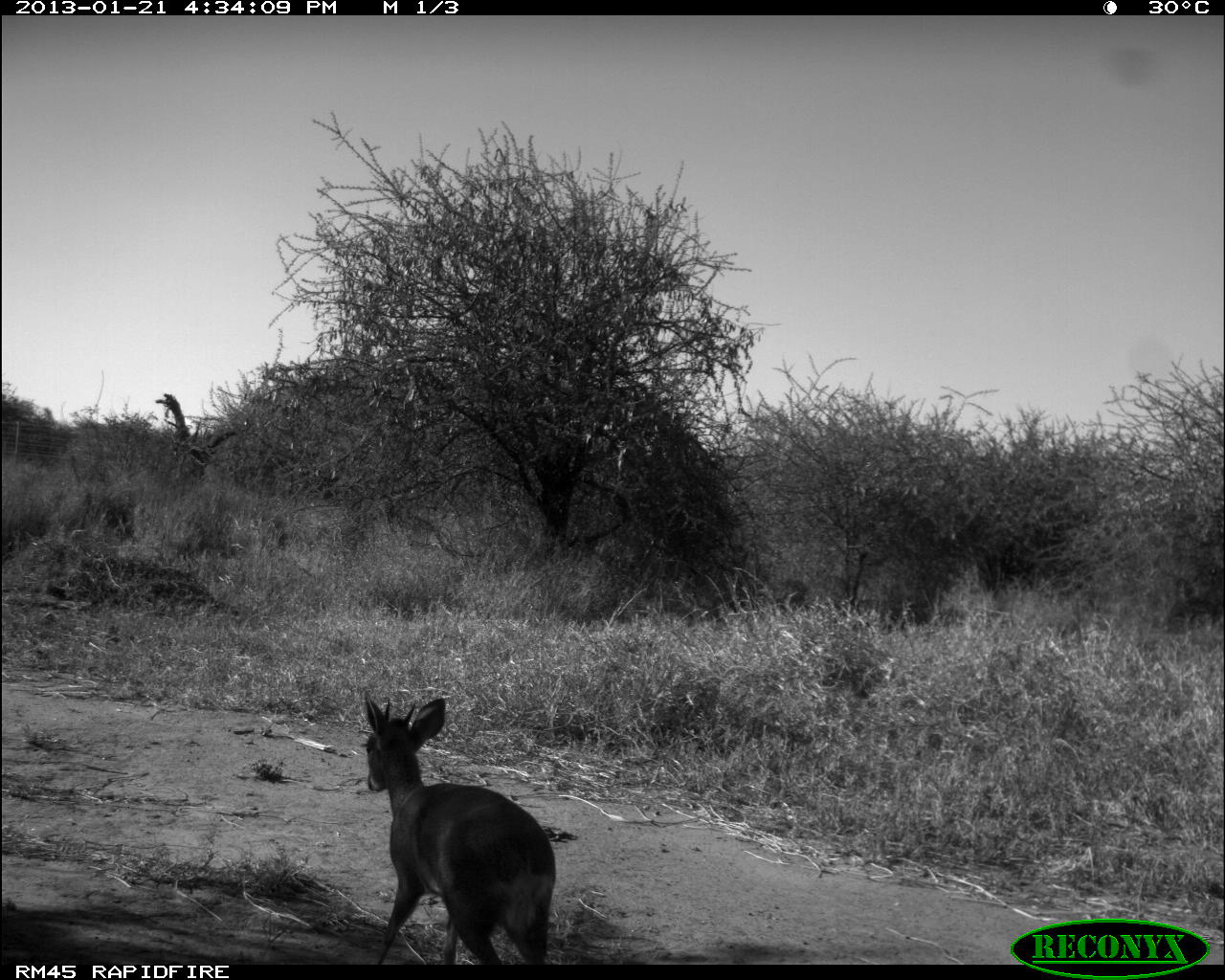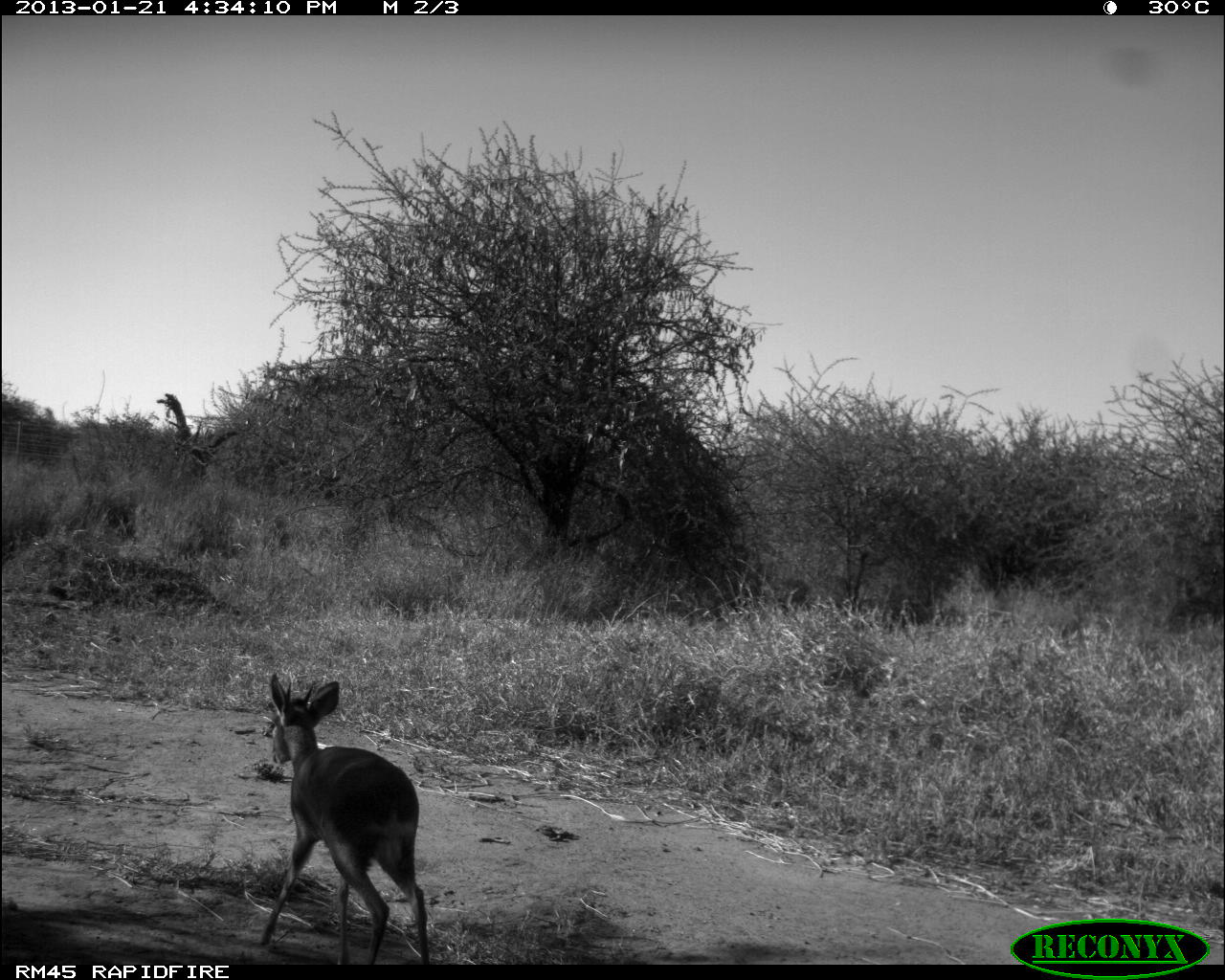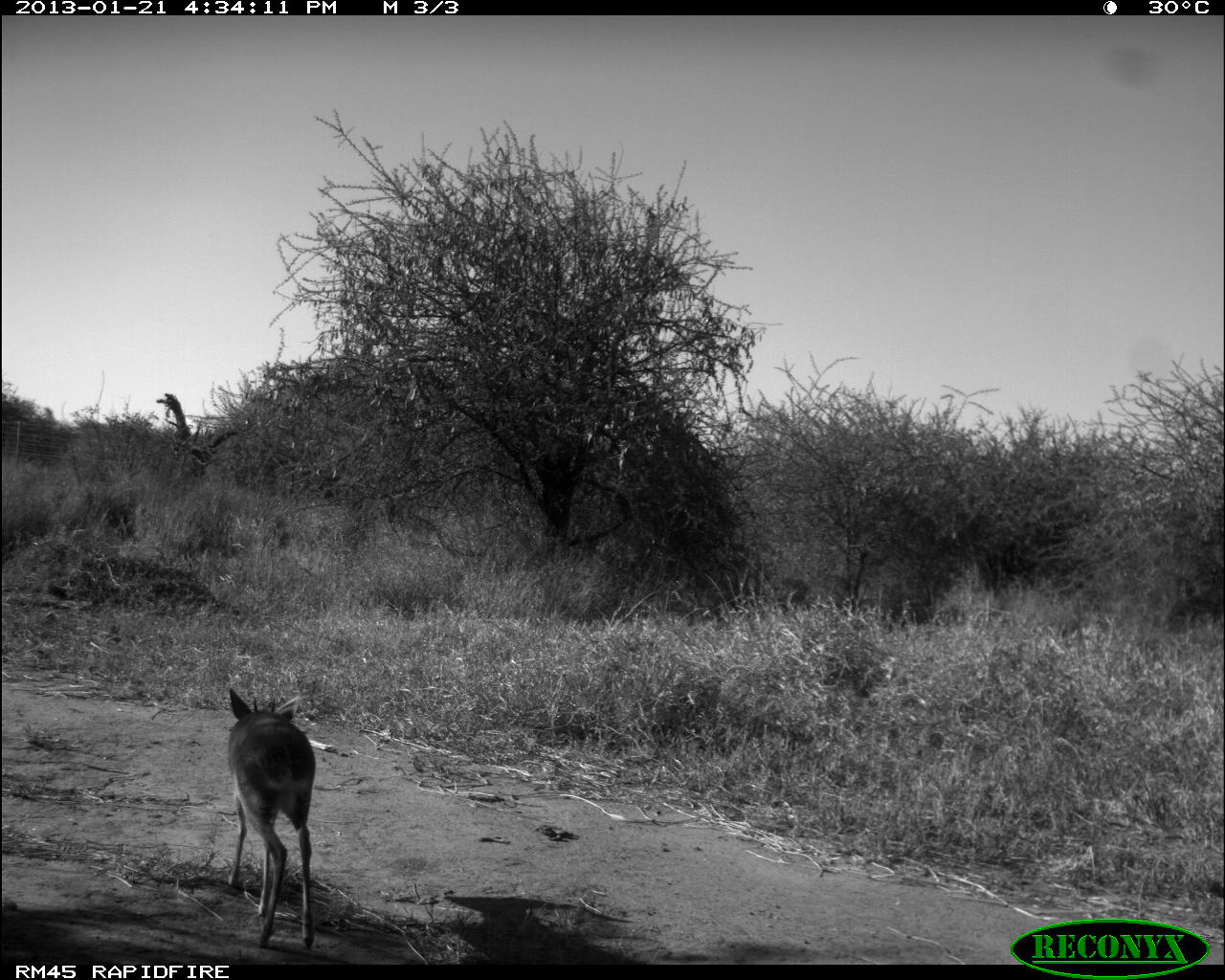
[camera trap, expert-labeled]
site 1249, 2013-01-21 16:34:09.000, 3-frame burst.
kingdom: Animalia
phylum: Chordata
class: Mammalia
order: Artiodactyla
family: Bovidae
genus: Madoqua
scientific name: Madoqua guentheri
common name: günther's dik-dik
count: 1